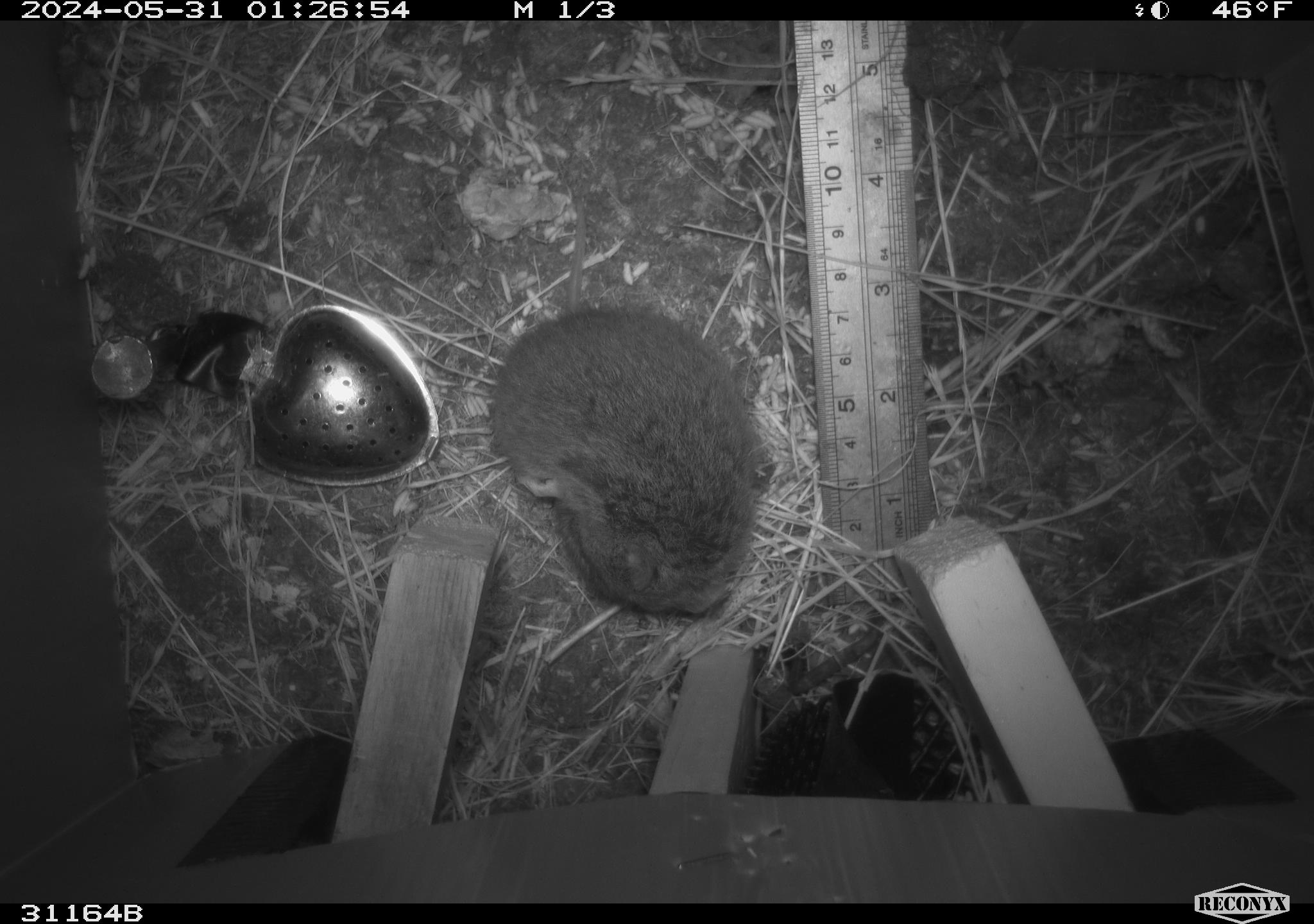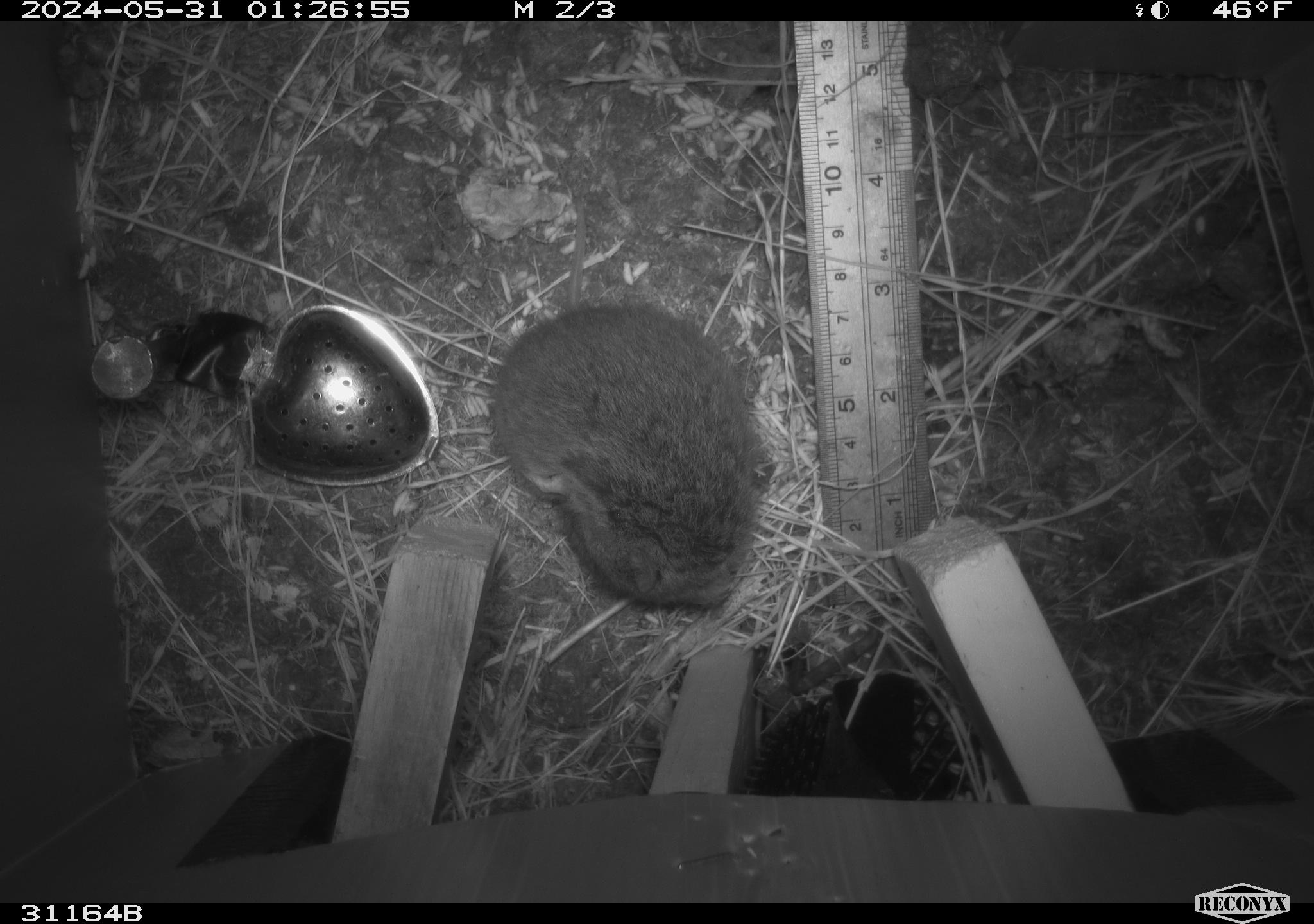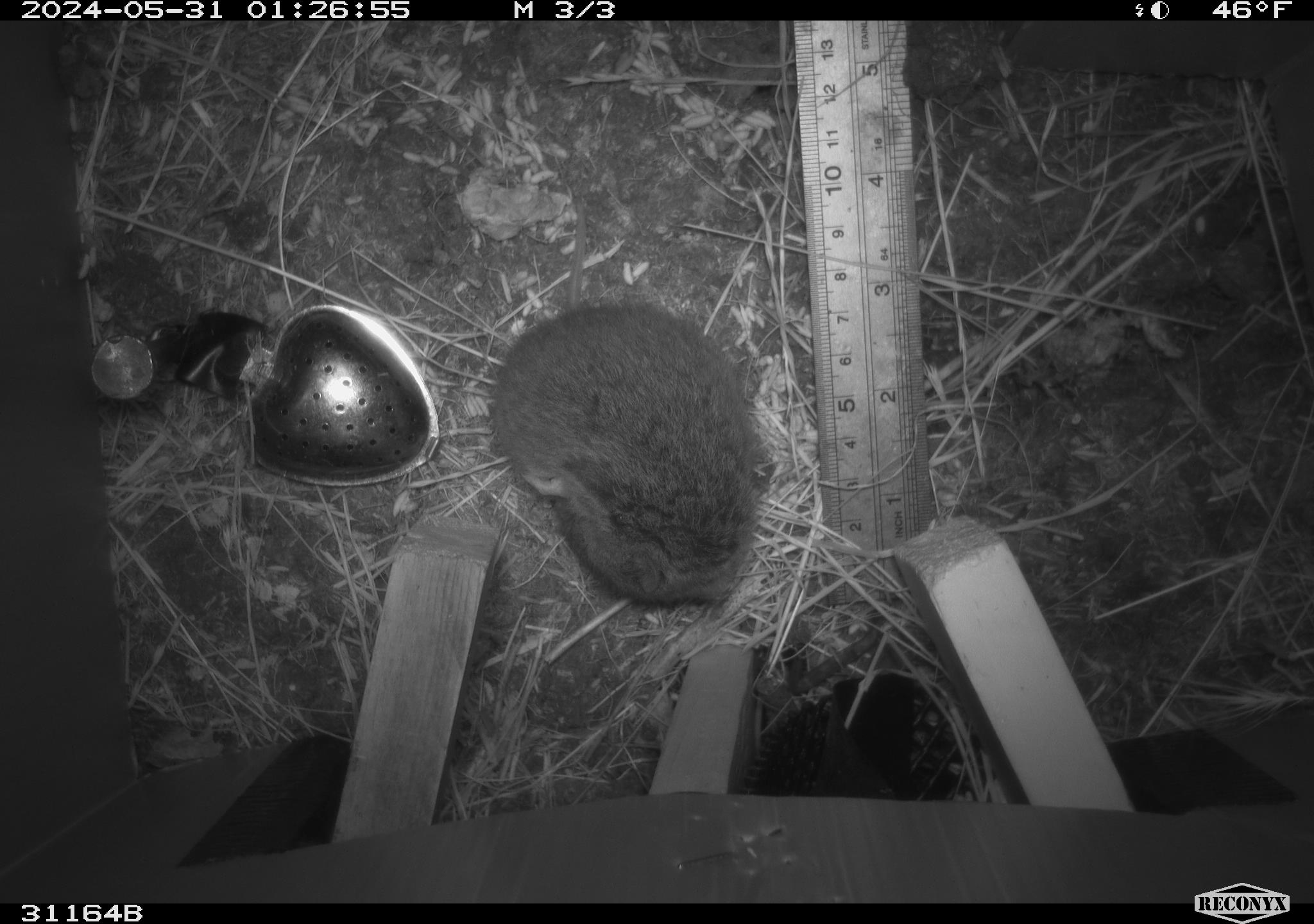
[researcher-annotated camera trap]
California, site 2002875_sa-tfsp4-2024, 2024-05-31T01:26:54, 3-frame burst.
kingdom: Animalia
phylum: Chordata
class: Mammalia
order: Rodentia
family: Cricetidae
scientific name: Arvicolinae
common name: voles, lemmings, and muskrats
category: arvicolinae subfamily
Arvicolinae subfamily (voles, lemmings, and muskrats) (Arvicolinae).